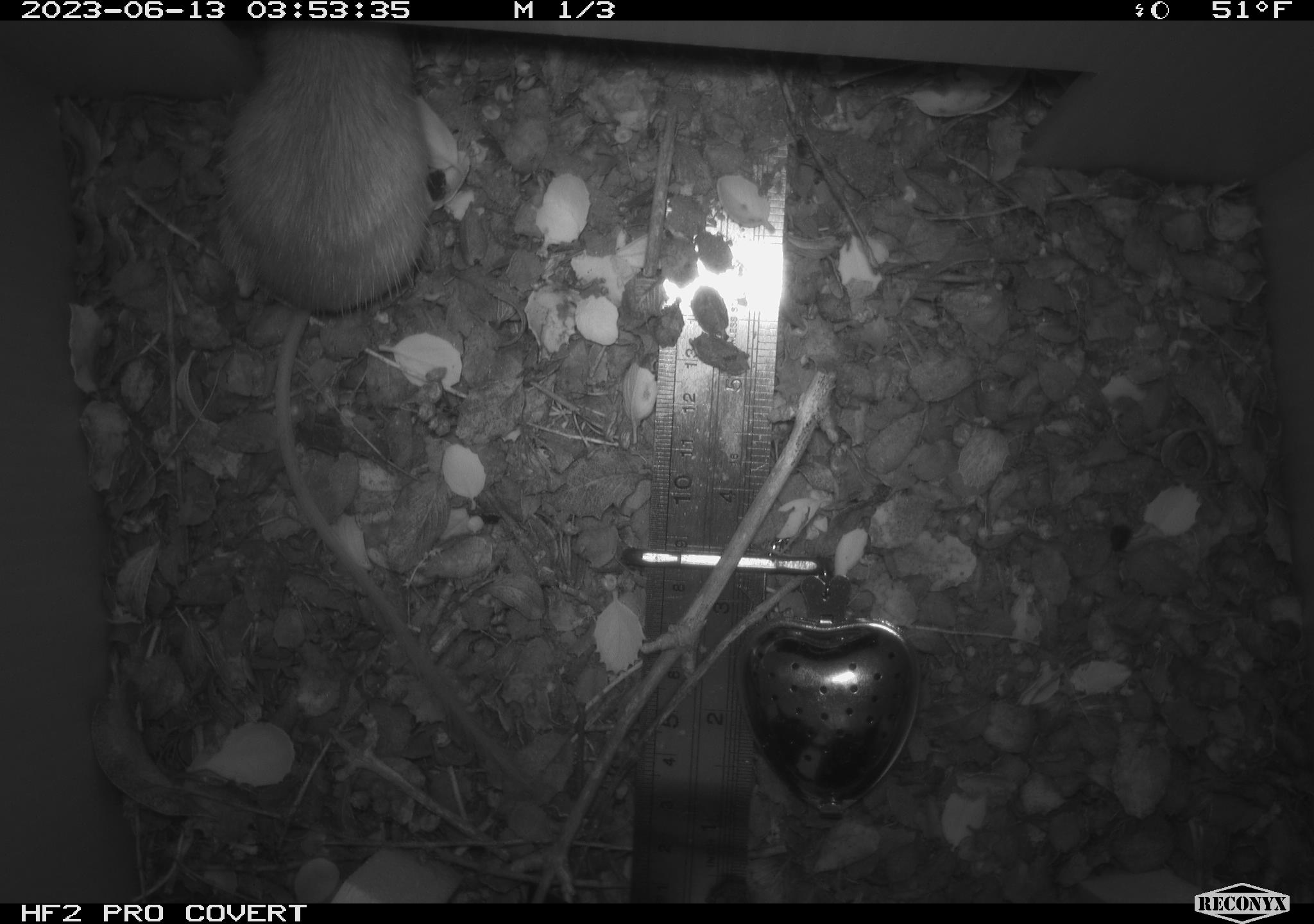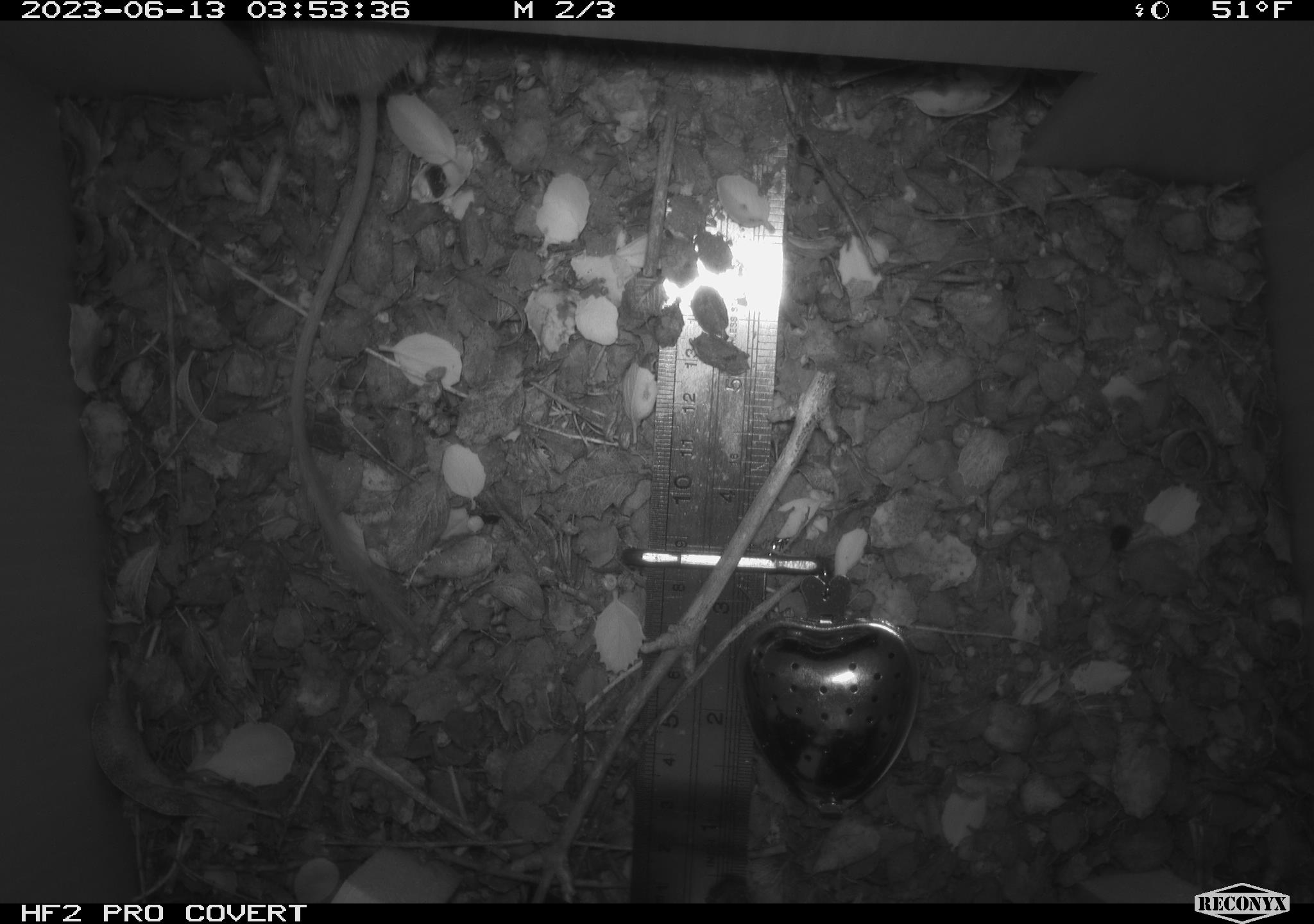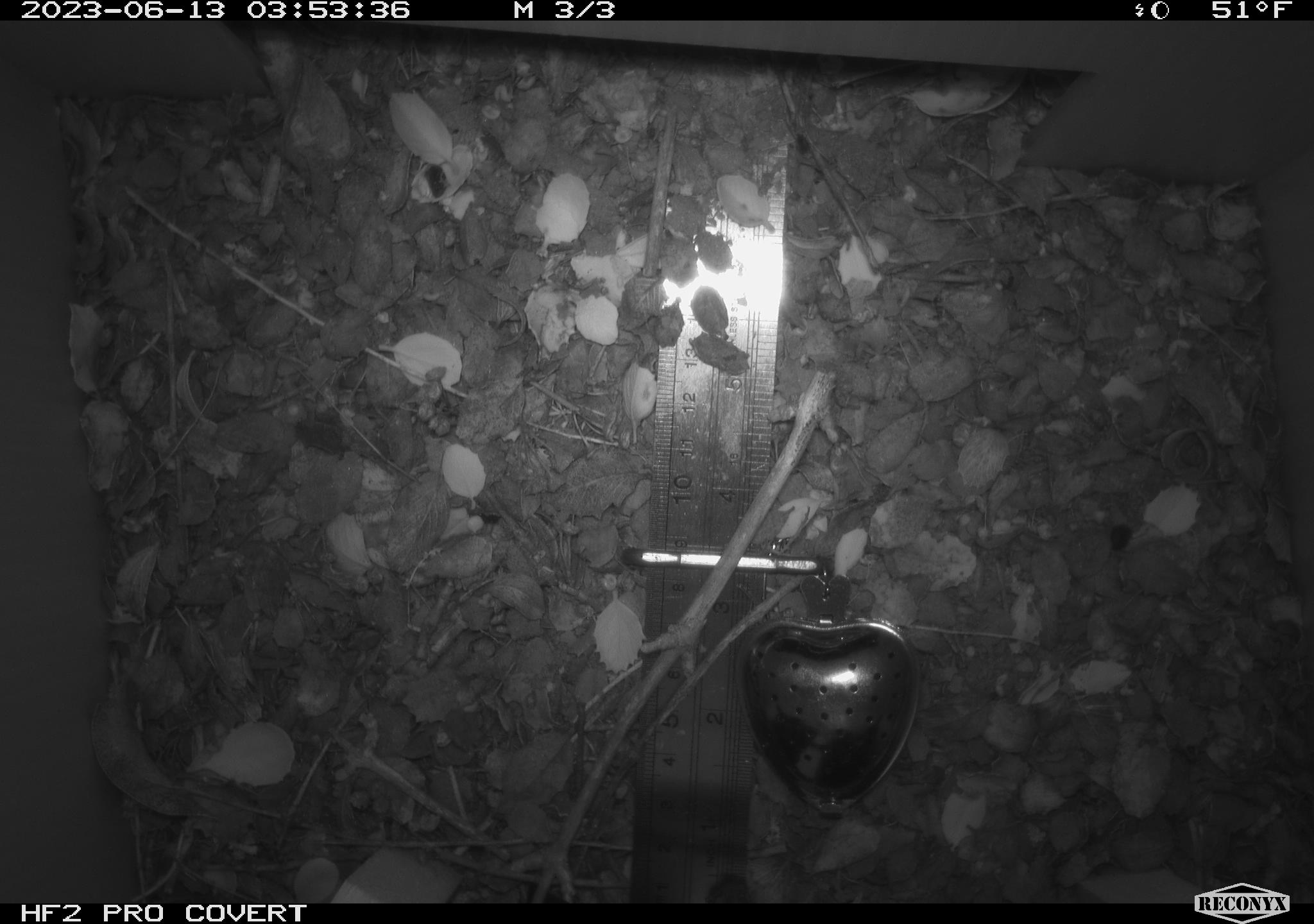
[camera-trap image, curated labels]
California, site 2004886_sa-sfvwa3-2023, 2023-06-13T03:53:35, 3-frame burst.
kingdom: Animalia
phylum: Chordata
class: Mammalia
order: Rodentia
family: Heteromyidae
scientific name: Heteromyidae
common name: kangaroo rats and pocket mice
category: heteromyidae family